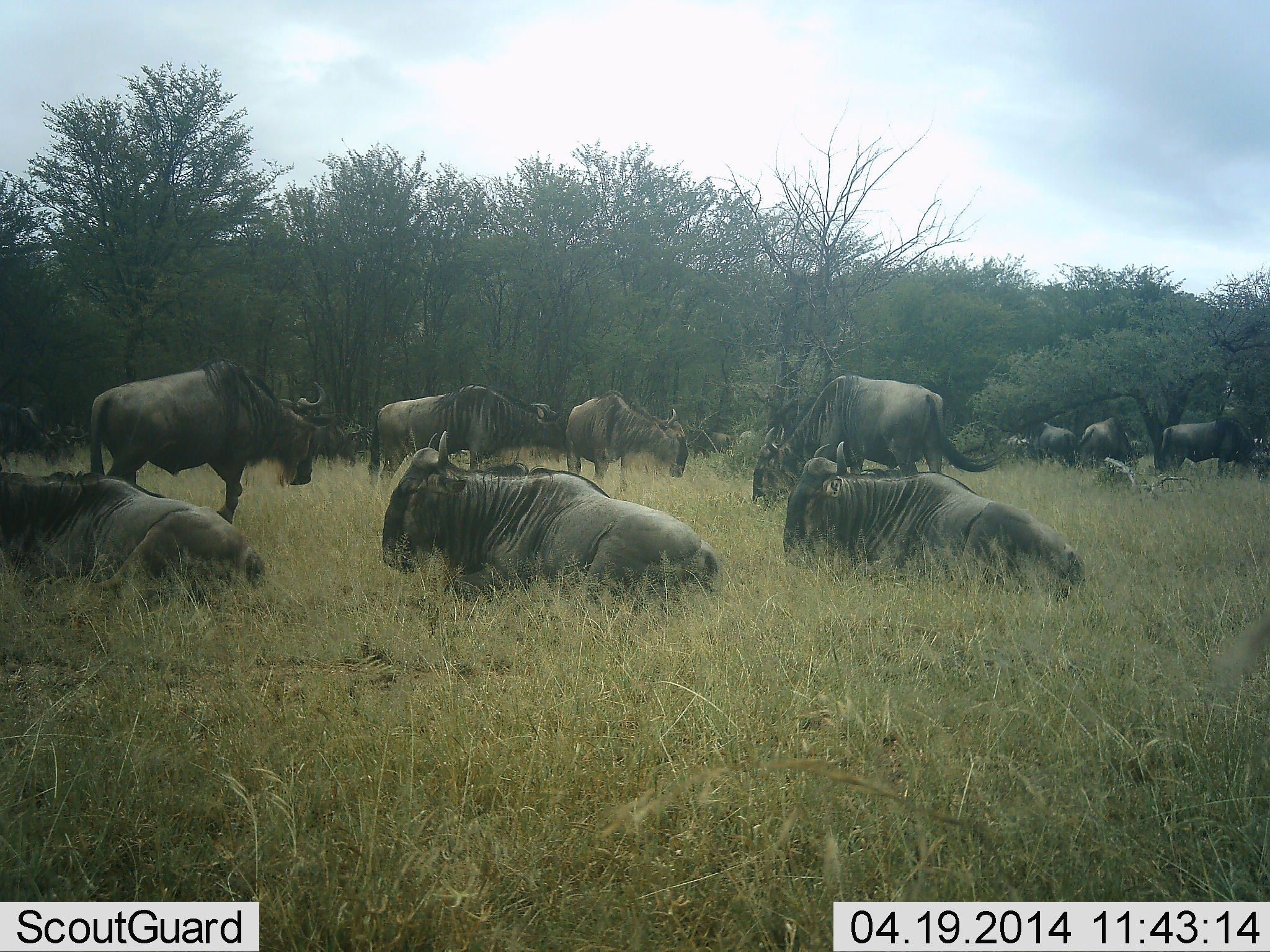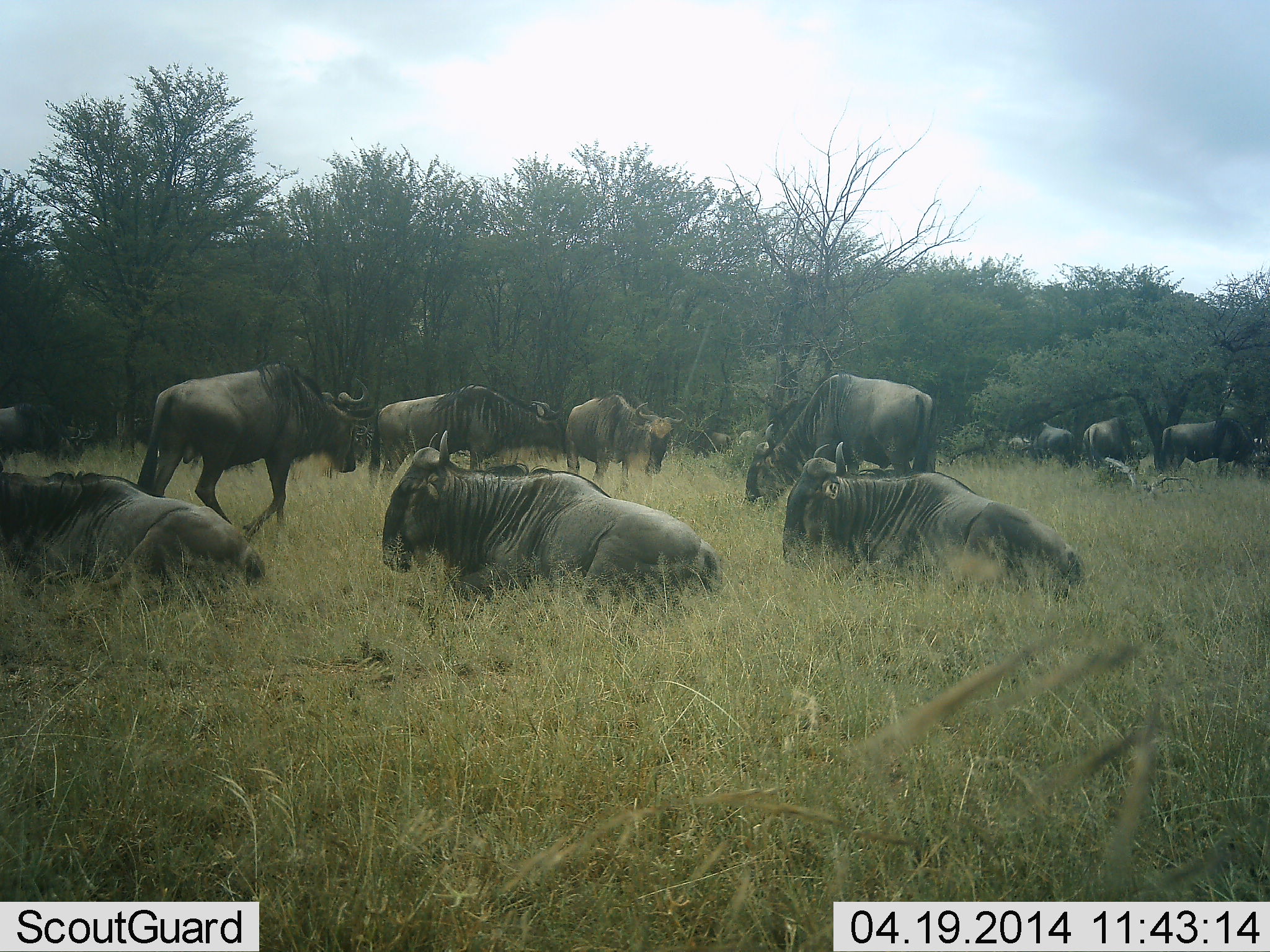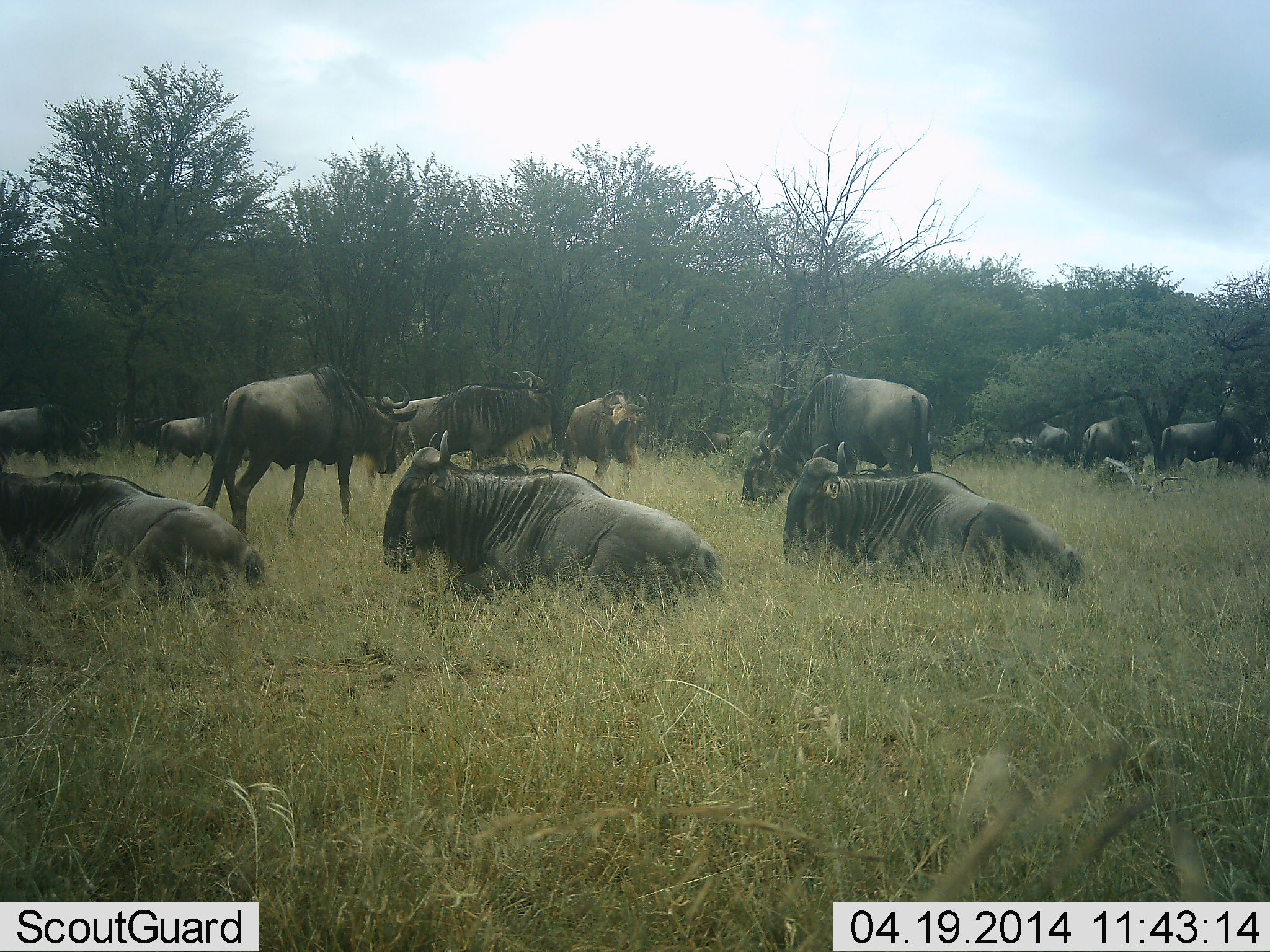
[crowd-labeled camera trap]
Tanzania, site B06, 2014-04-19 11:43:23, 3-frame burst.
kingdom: Animalia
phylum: Chordata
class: Mammalia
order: Artiodactyla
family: Bovidae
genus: Connochaetes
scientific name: Connochaetes taurinus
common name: blue wildebeest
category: wildebeest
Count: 11-50.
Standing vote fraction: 70%.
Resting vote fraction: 100%.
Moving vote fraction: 70%.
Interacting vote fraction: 0%.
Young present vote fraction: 0%.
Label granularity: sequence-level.